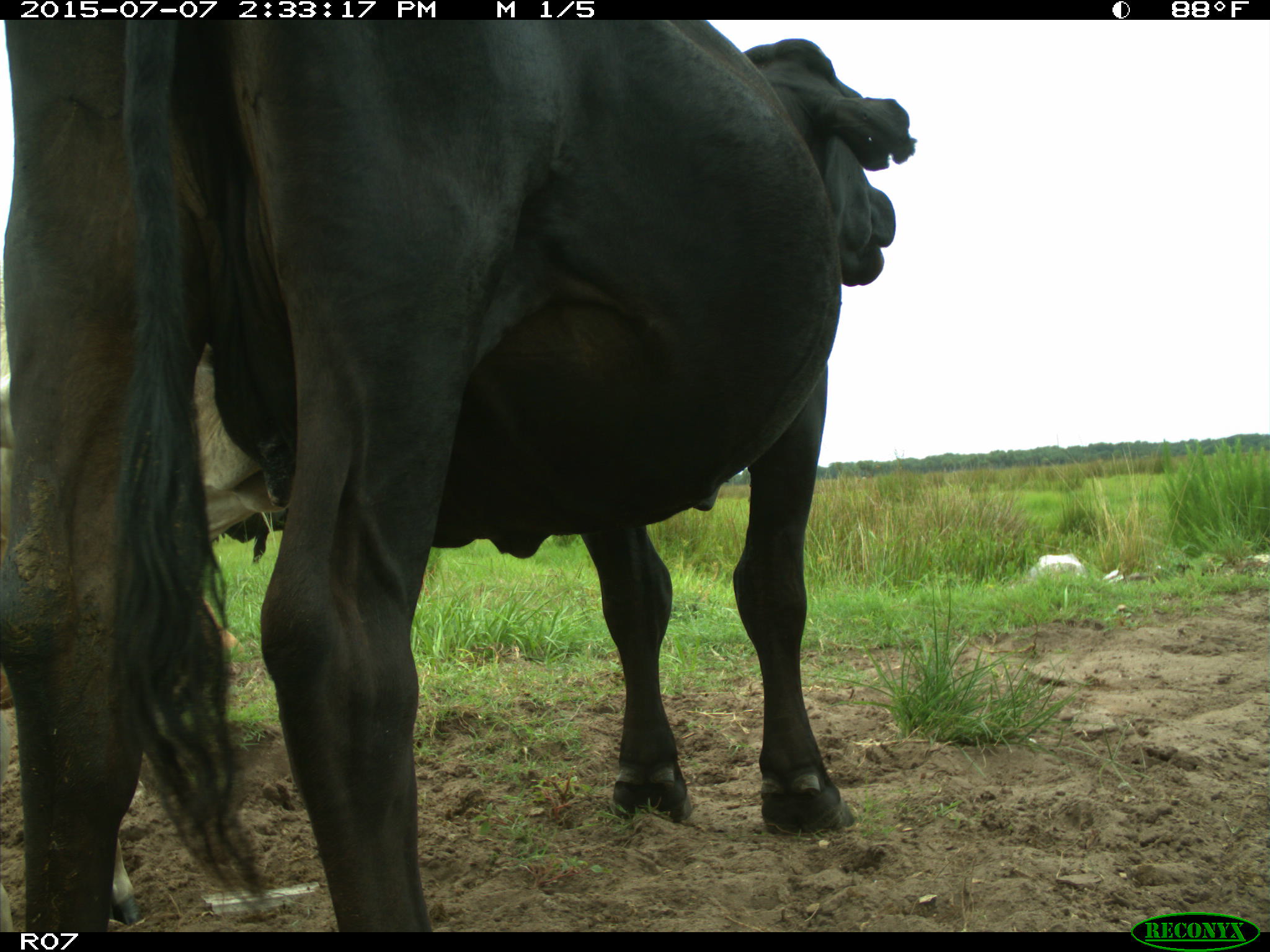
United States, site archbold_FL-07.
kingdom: Animalia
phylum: Chordata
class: Mammalia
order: Artiodactyla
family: Bovidae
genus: Bos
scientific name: Bos taurus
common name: domestic cow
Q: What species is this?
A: Bos taurus (domestic cow).